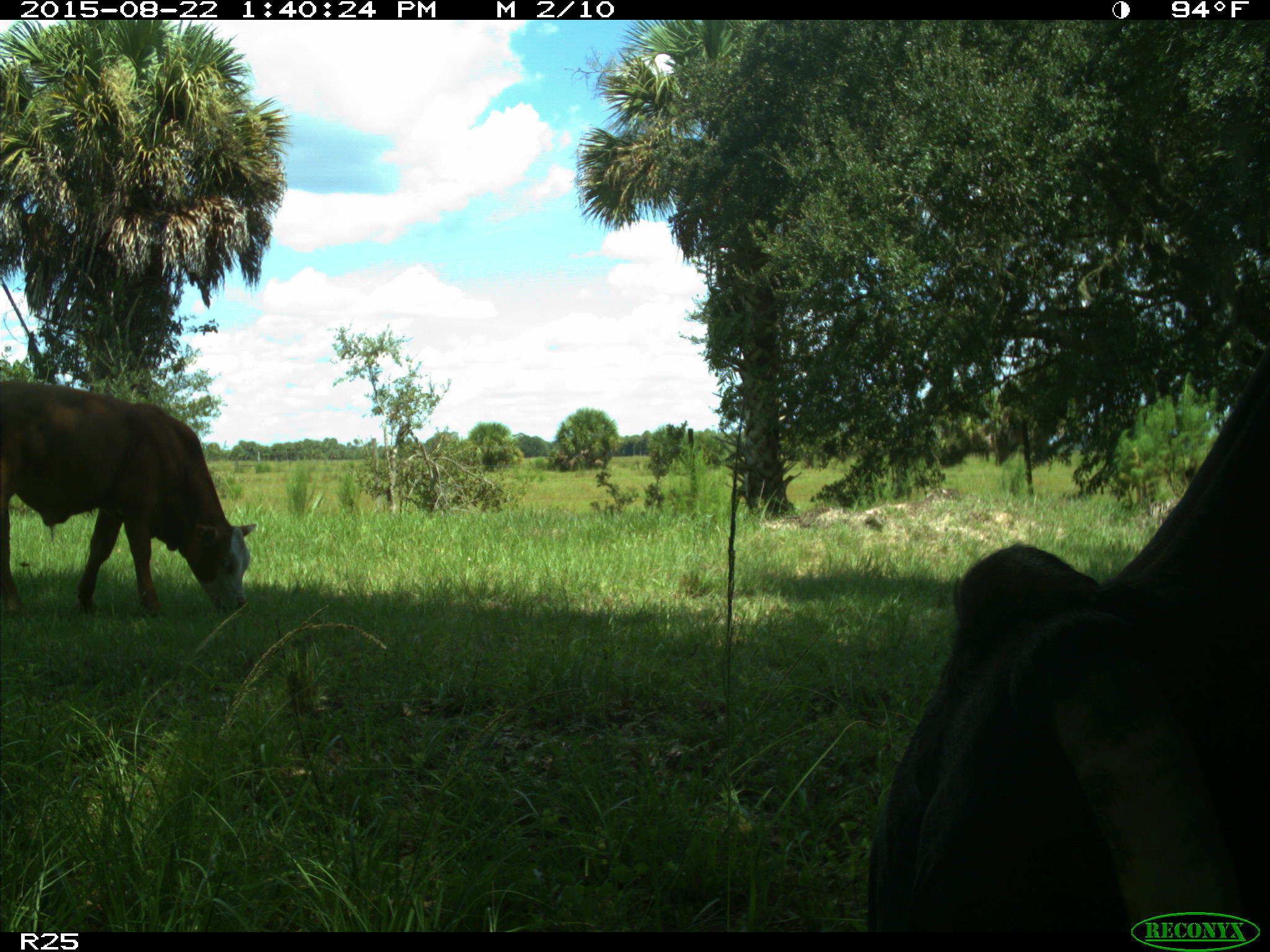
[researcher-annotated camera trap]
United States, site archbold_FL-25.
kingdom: Animalia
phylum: Chordata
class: Mammalia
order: Artiodactyla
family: Bovidae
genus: Bos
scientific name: Bos taurus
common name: domestic cow